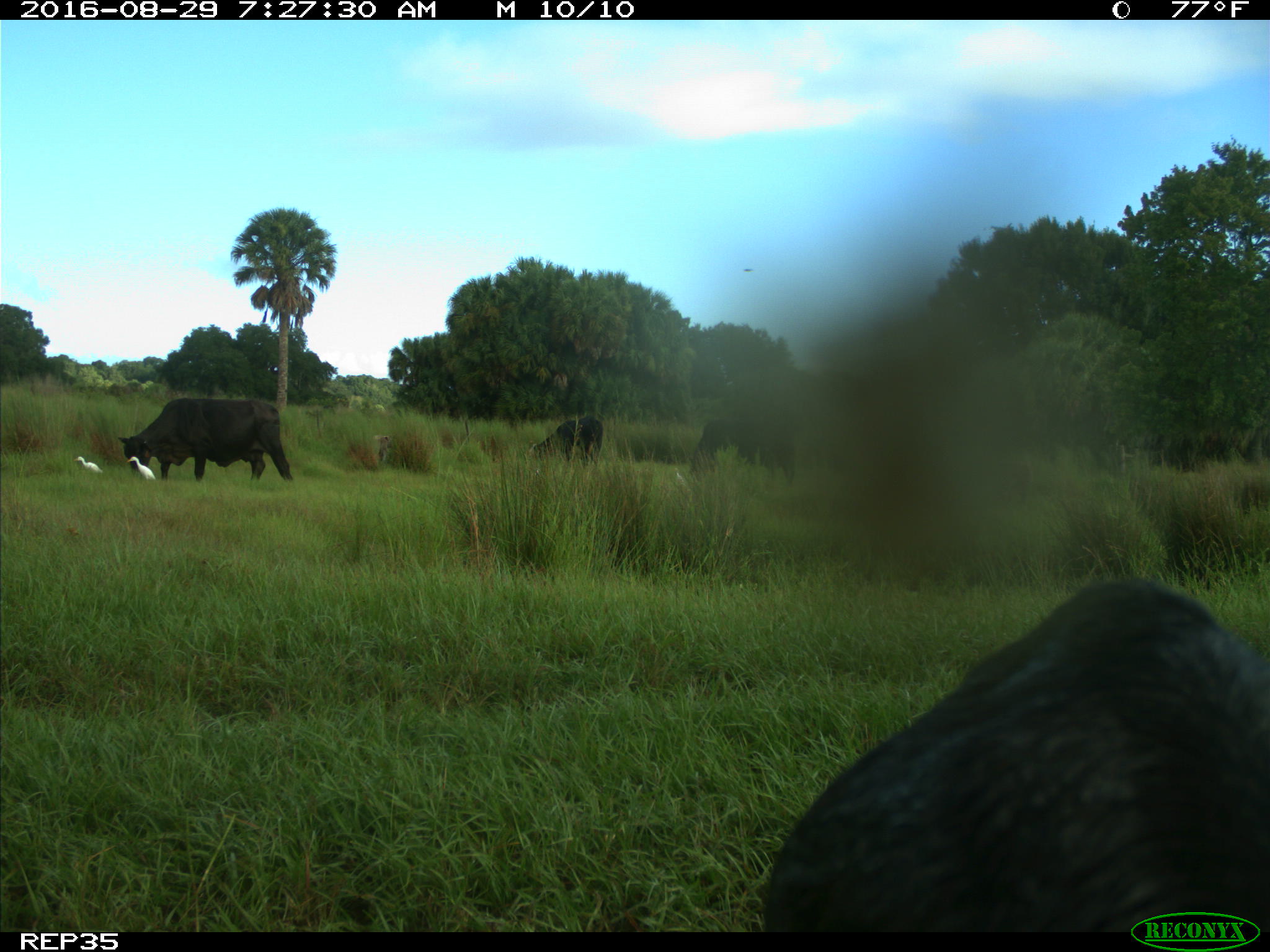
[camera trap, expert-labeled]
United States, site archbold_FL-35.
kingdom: Animalia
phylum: Chordata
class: Mammalia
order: Artiodactyla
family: Suidae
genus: Sus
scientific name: Sus scrofa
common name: wild boar